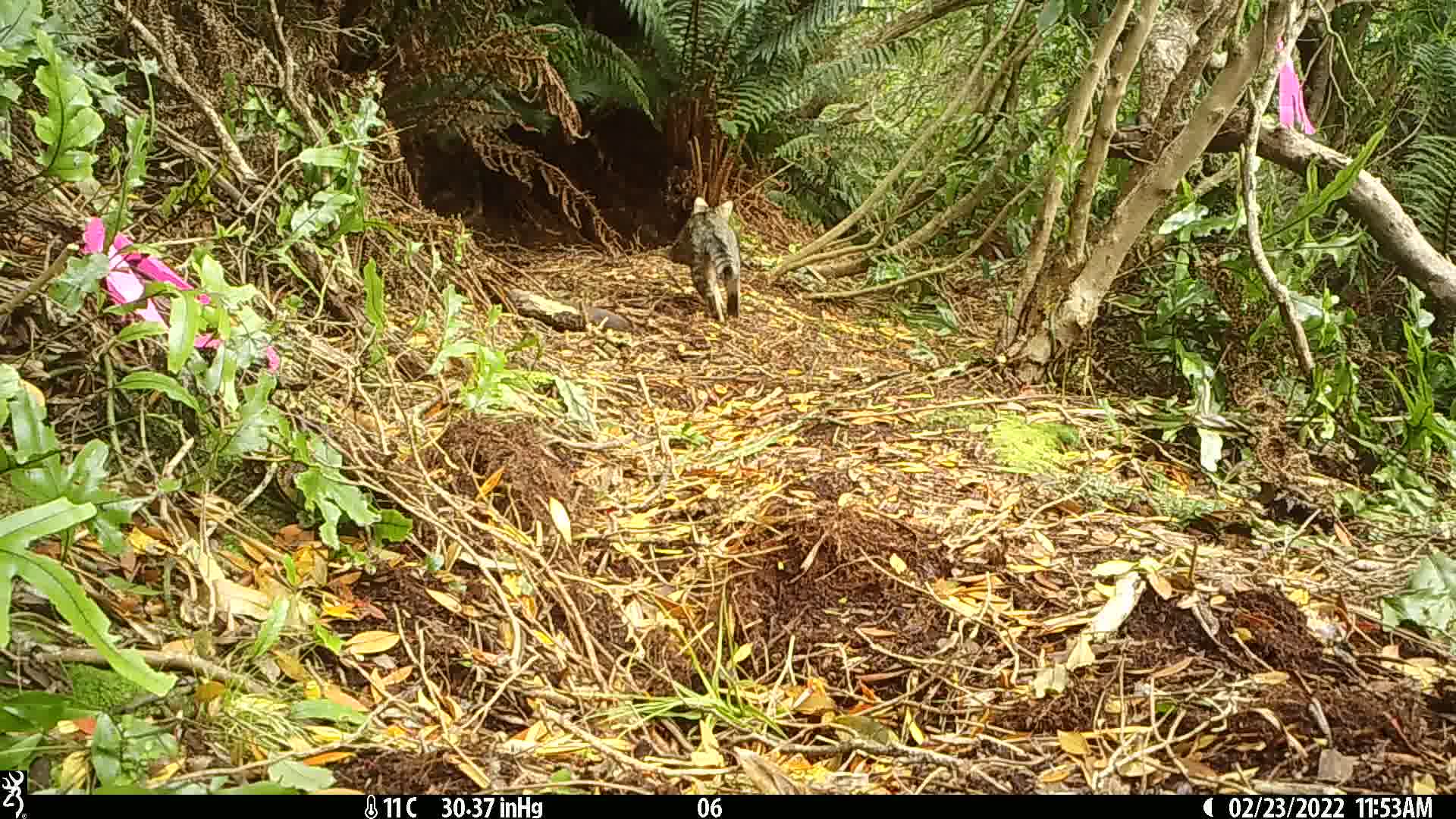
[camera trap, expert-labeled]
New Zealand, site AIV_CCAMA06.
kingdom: Animalia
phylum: Chordata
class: Mammalia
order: Carnivora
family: Felidae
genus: Felis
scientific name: Felis catus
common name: domestic cat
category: cat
Cat (domestic cat) (Felis catus).